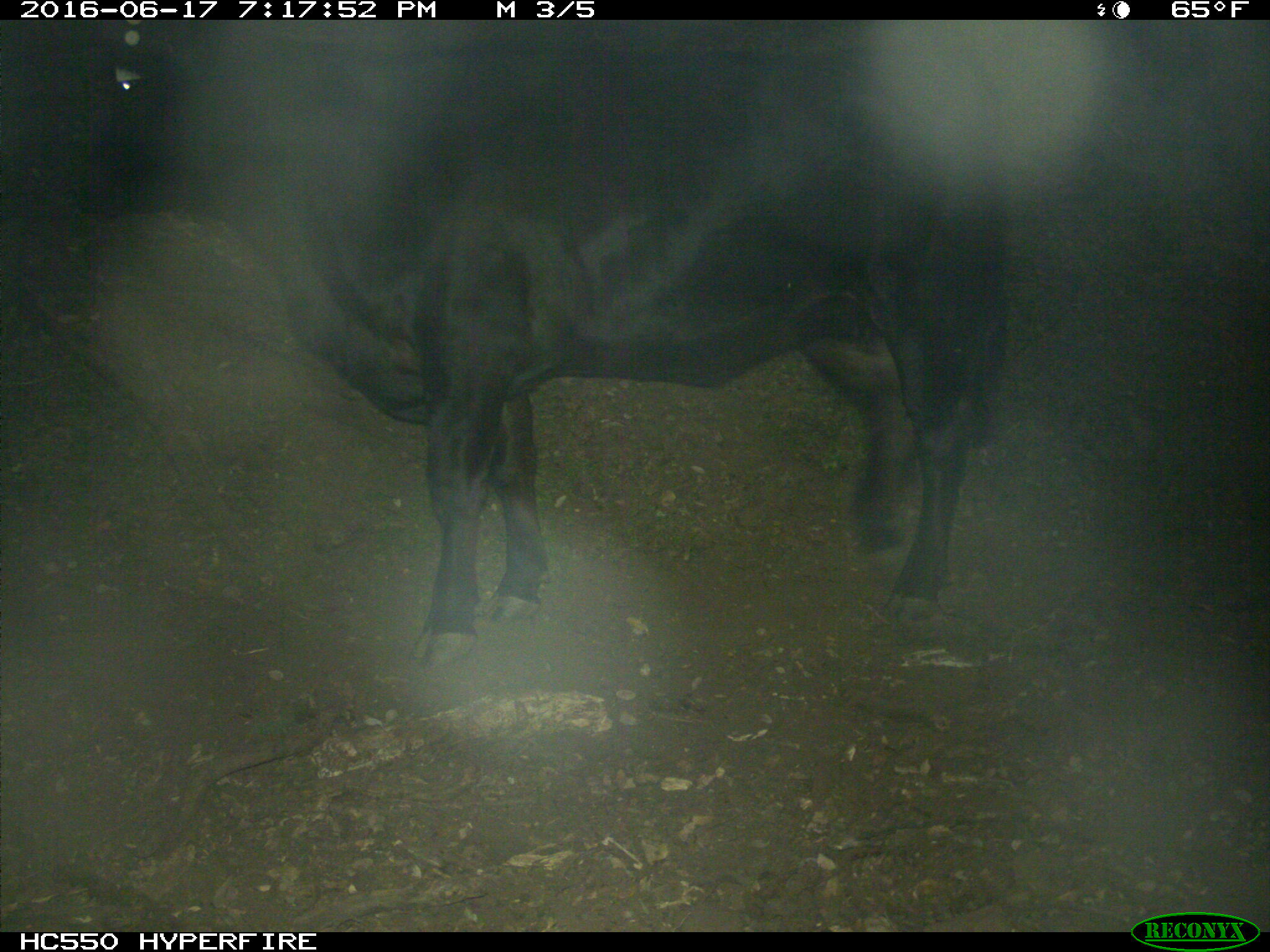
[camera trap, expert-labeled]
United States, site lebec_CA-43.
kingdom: Animalia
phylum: Chordata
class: Mammalia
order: Artiodactyla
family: Bovidae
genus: Bos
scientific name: Bos taurus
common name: domestic cow